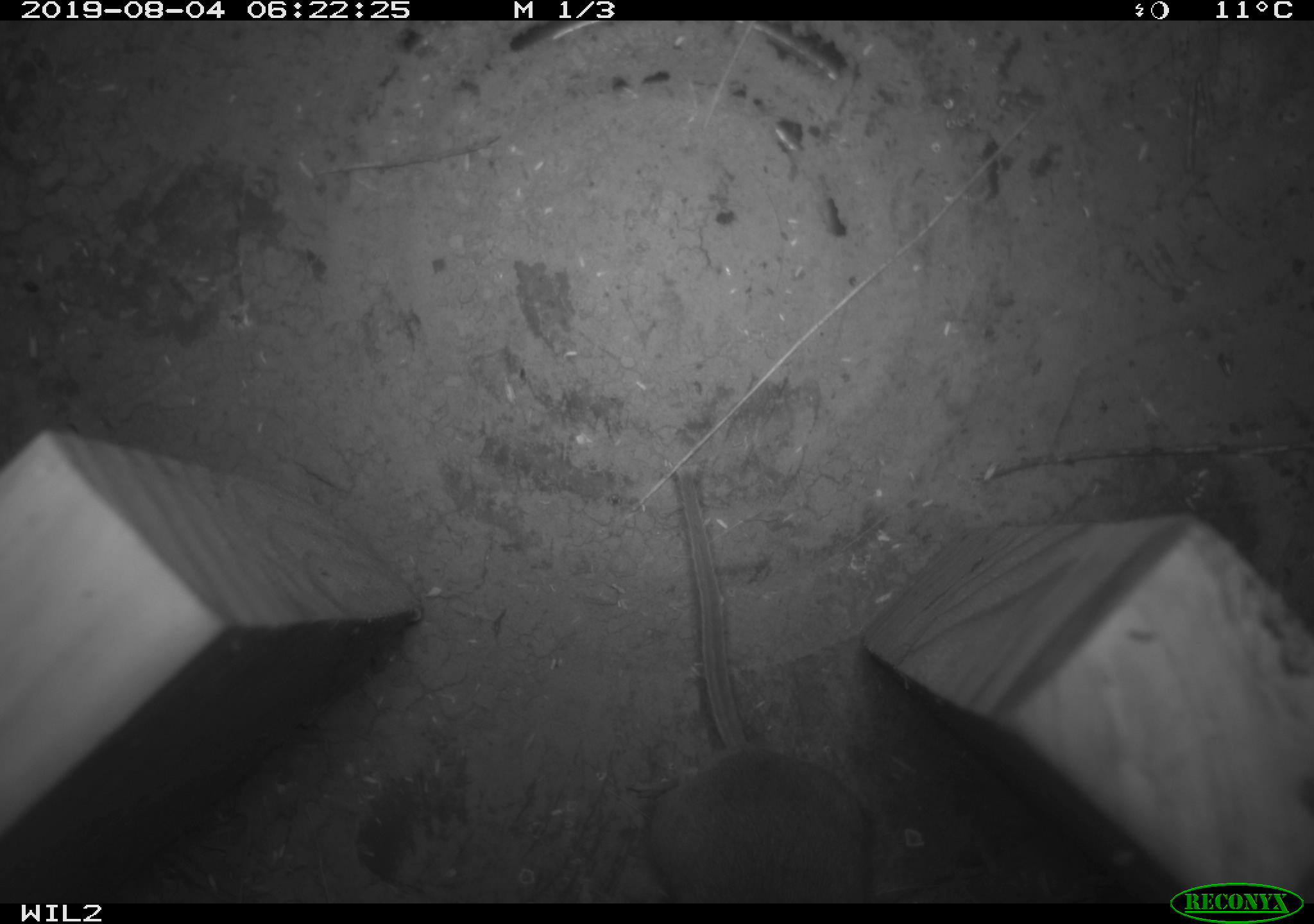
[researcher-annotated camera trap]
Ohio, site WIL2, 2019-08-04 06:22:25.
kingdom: Animalia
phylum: Chordata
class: Mammalia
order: Rodentia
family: Cricetidae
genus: Peromyscus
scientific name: Peromyscus leucopus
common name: white-footed mouse